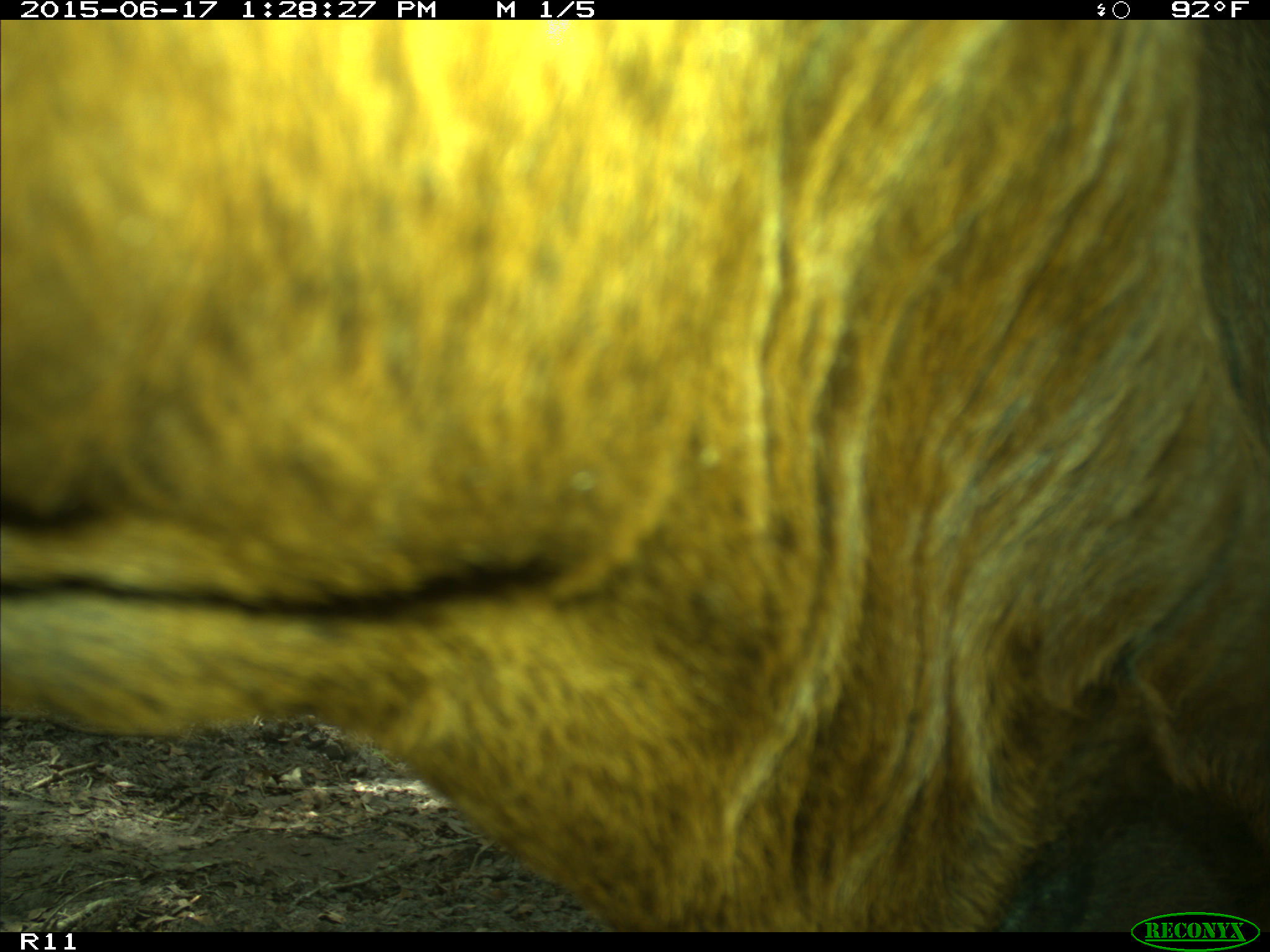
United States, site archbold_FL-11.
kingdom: Animalia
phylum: Chordata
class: Mammalia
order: Artiodactyla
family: Bovidae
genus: Bos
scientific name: Bos taurus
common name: domestic cow